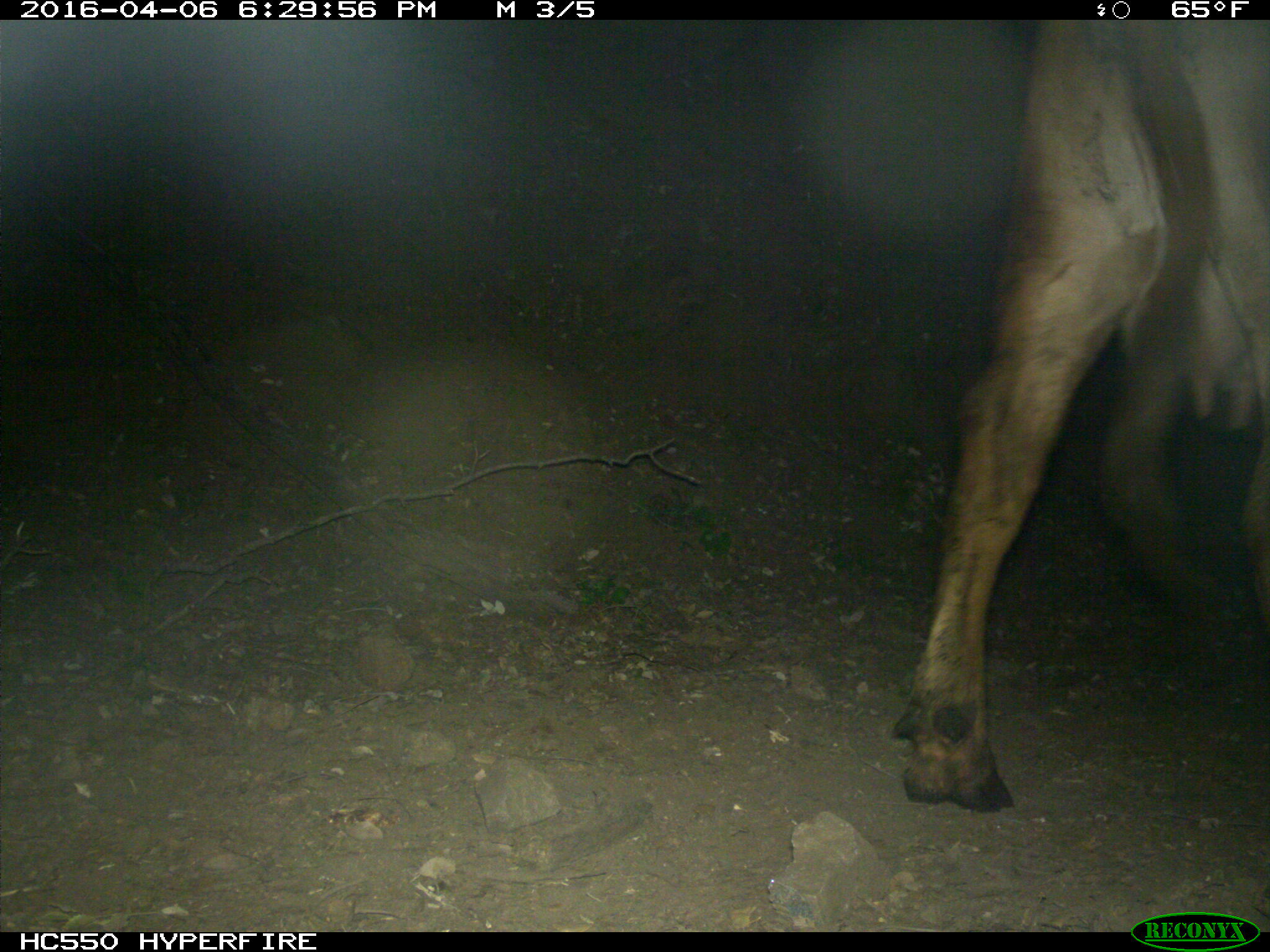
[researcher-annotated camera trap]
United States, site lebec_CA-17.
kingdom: Animalia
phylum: Chordata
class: Mammalia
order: Artiodactyla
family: Bovidae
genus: Bos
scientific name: Bos taurus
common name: domestic cow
Bos taurus (domestic cow).